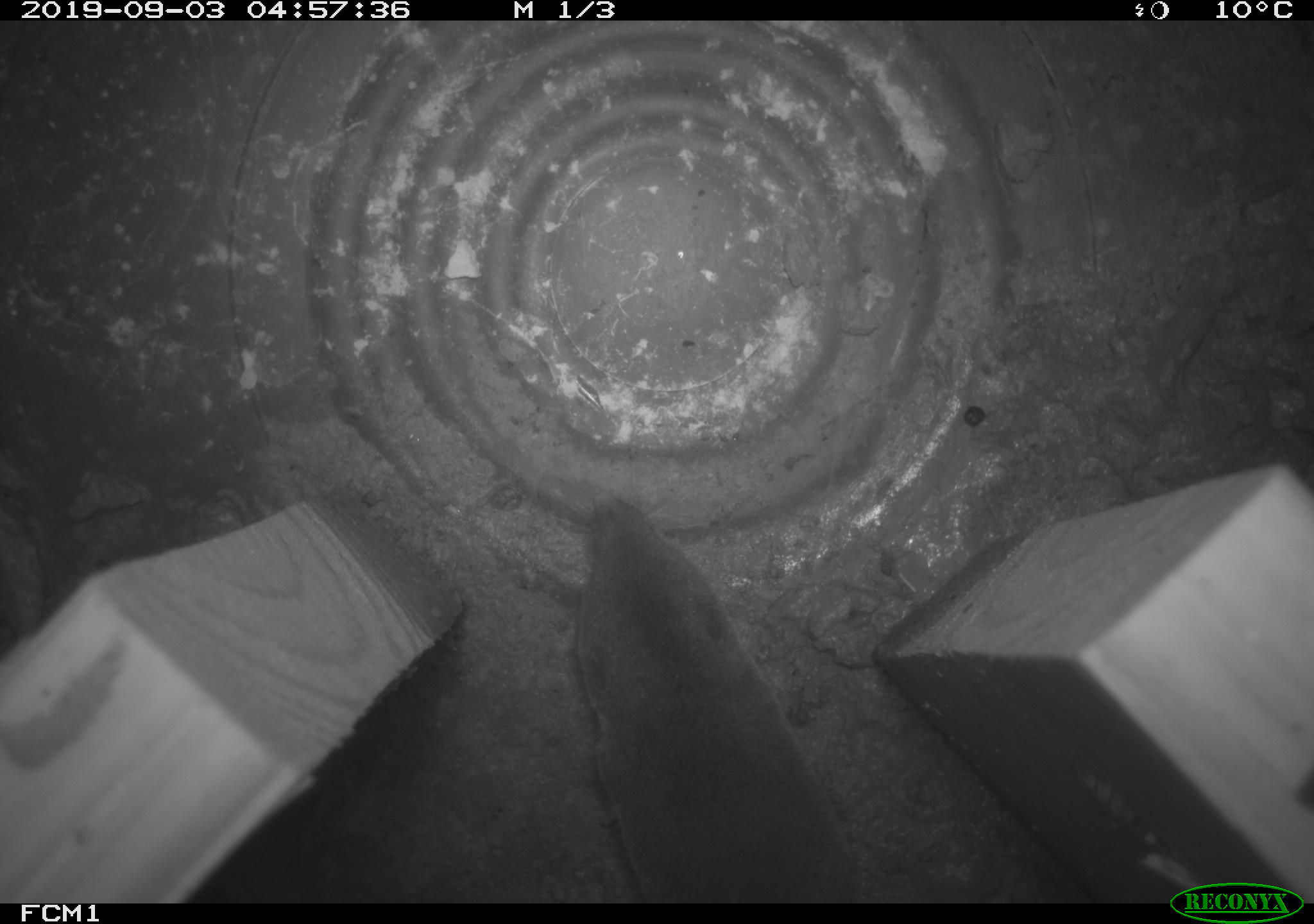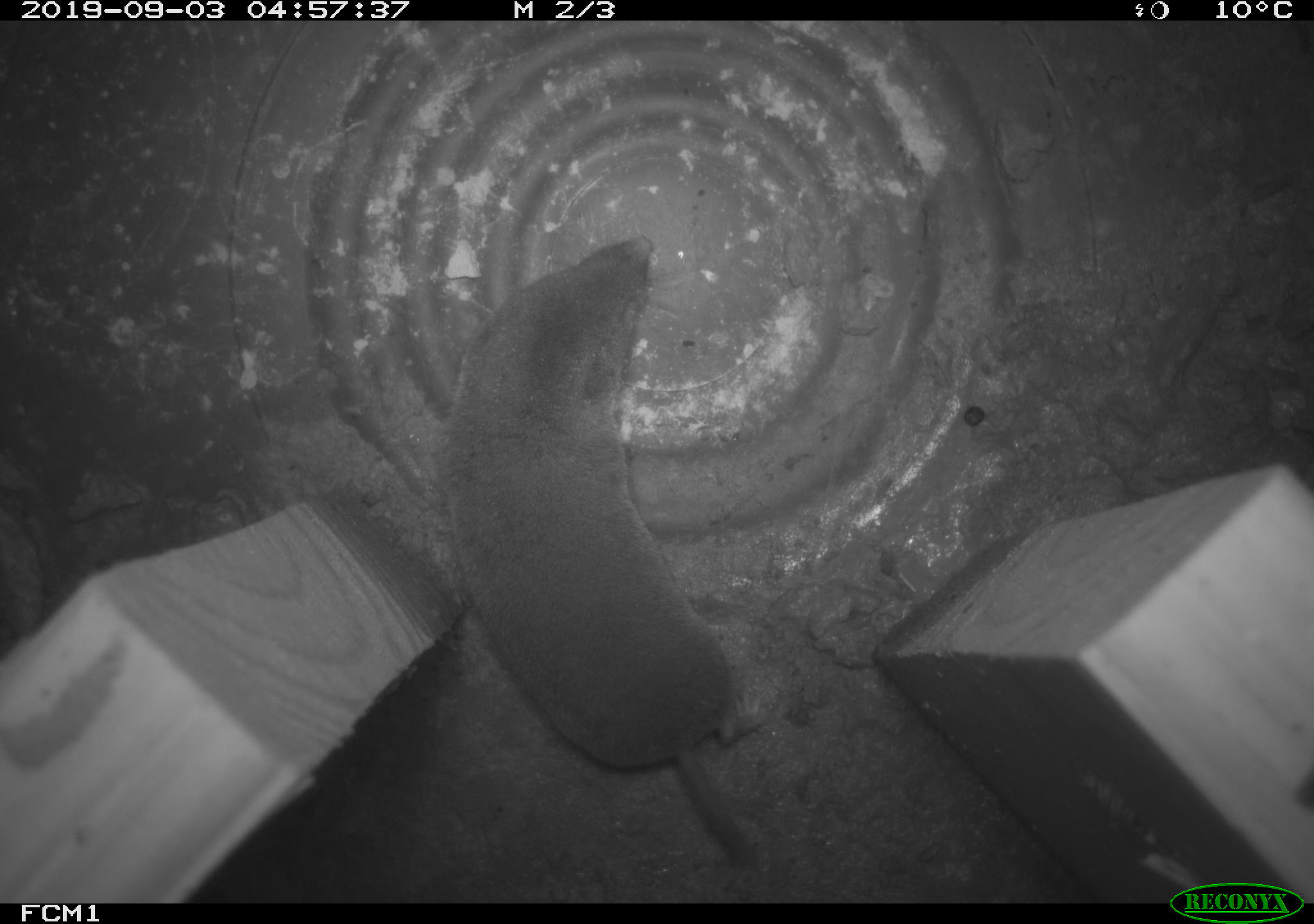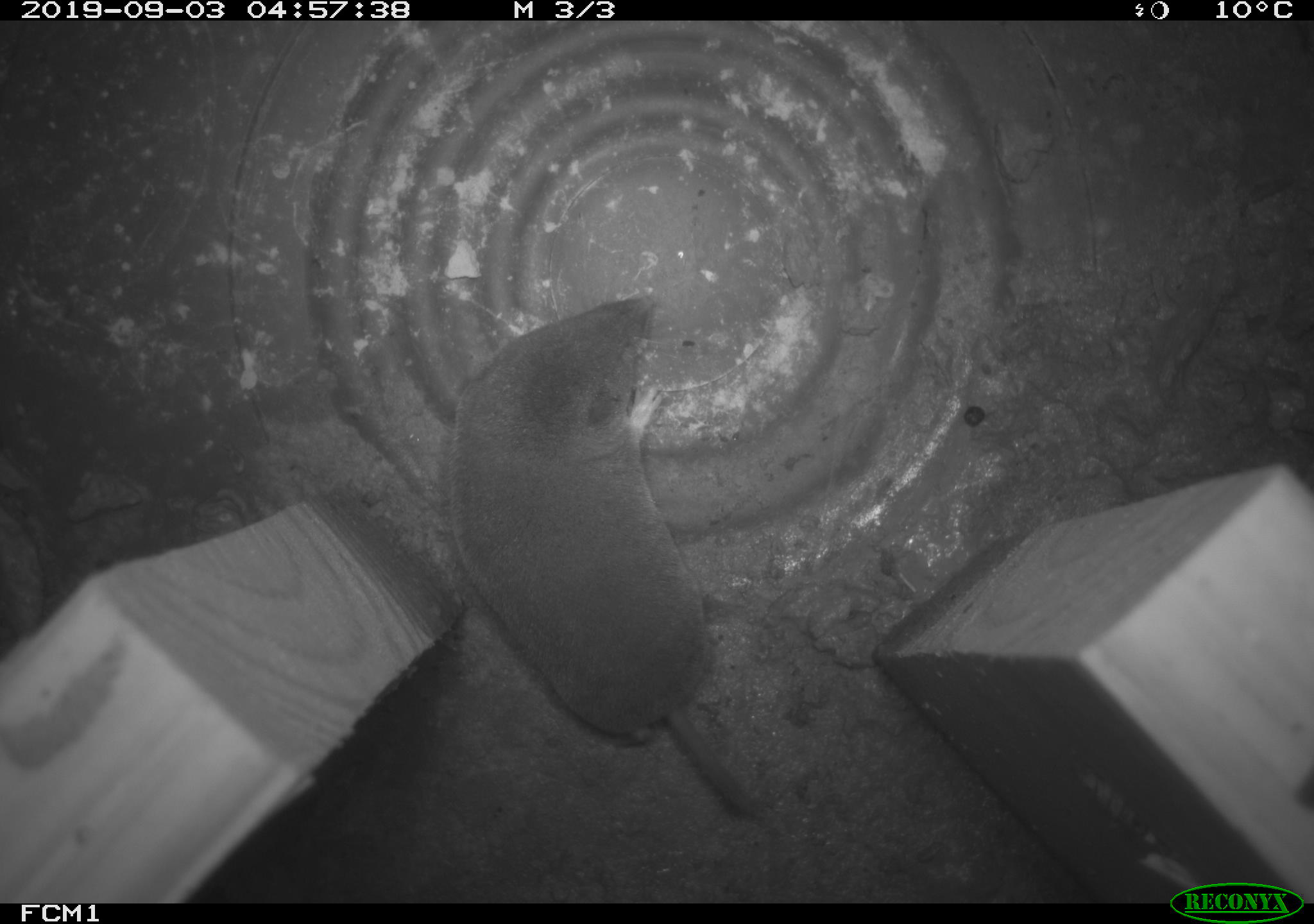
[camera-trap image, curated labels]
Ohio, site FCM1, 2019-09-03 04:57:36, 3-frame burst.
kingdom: Animalia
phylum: Chordata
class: Mammalia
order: Eulipotyphla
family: Soricidae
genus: Blarina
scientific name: Blarina brevicauda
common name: northern short-tailed shrew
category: n. short-tailed shrew